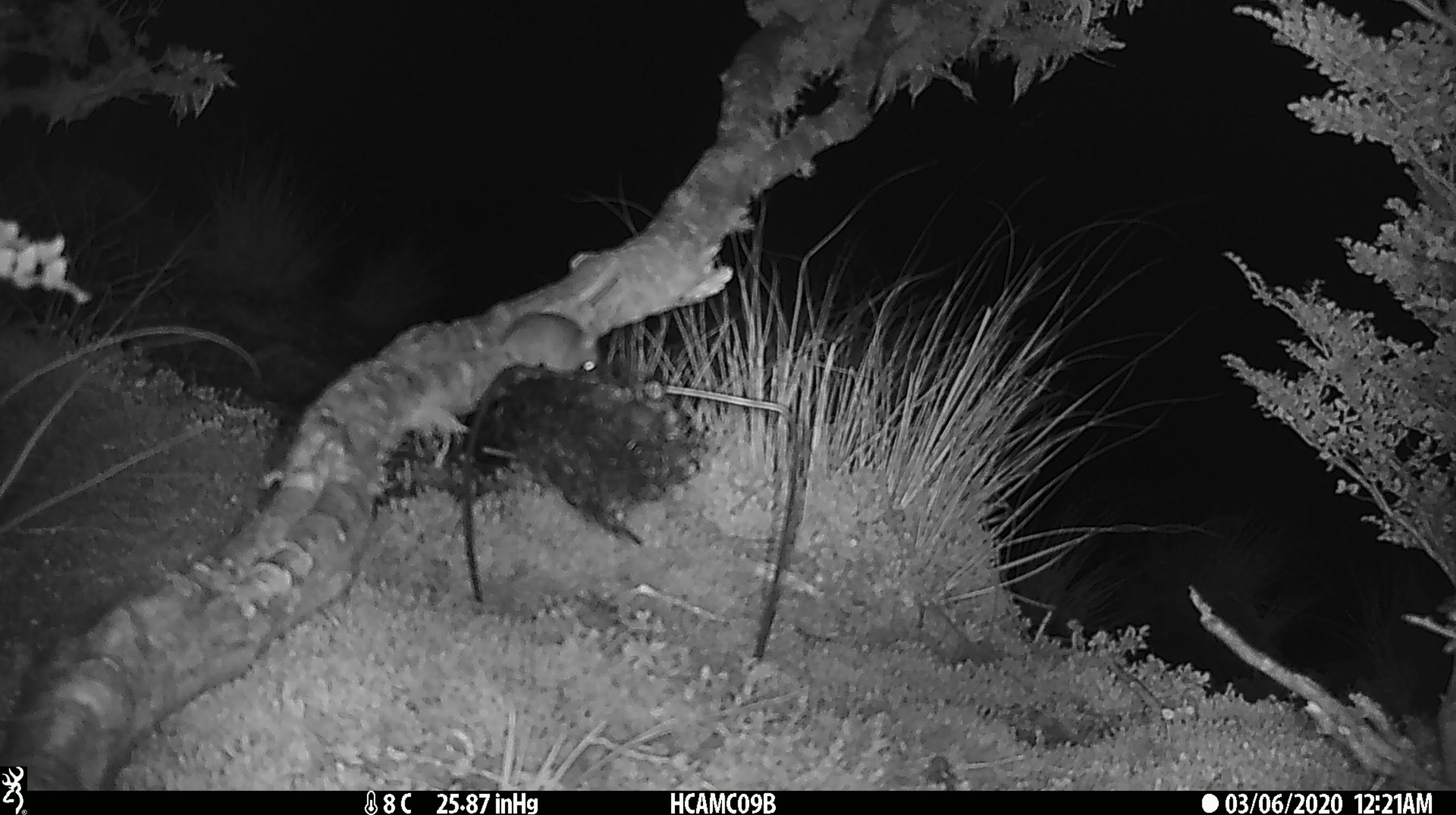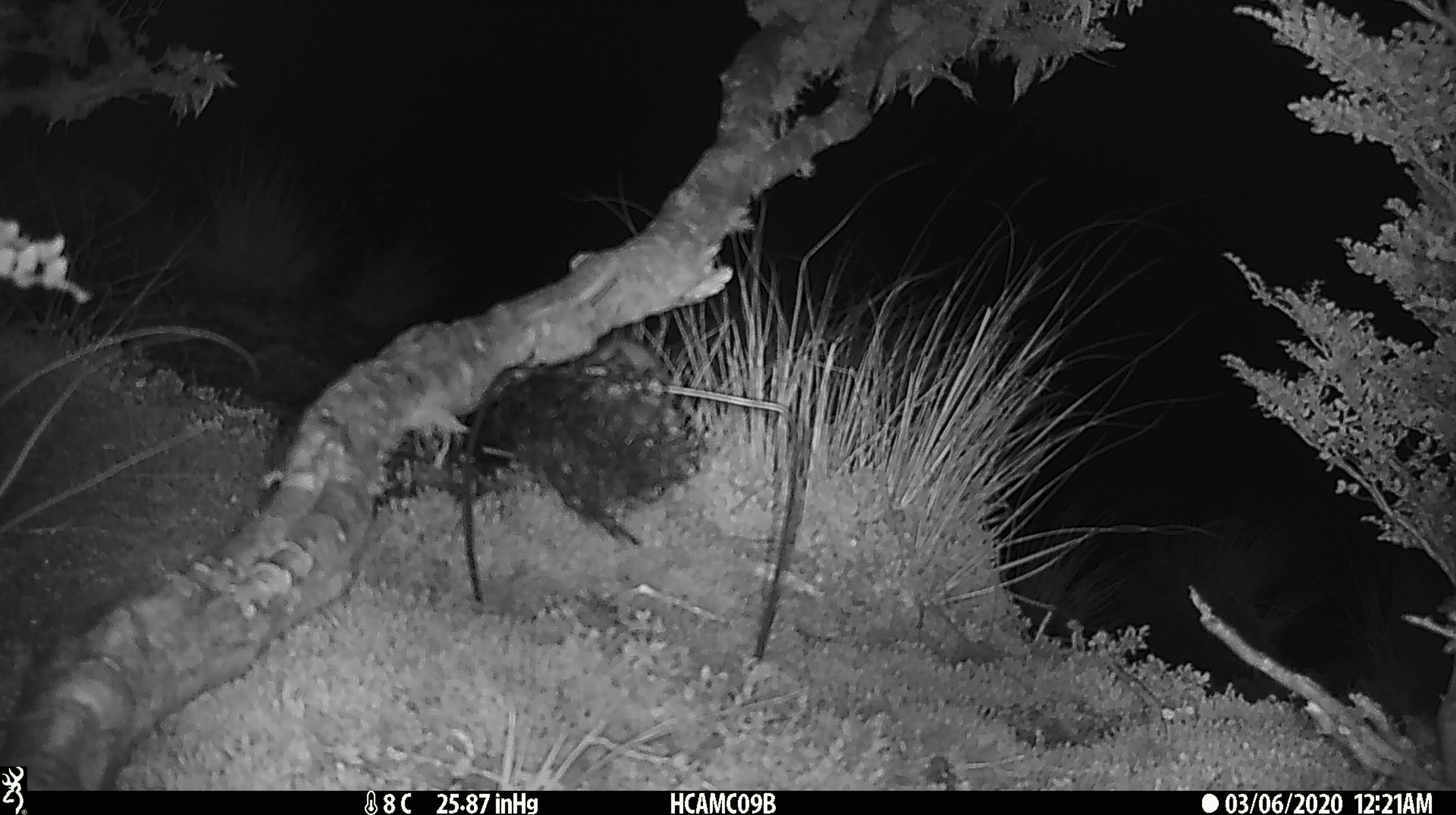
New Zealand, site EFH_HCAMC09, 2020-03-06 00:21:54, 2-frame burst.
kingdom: Animalia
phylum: Chordata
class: Mammalia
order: Rodentia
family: Muridae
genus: Mus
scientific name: Mus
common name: mouse